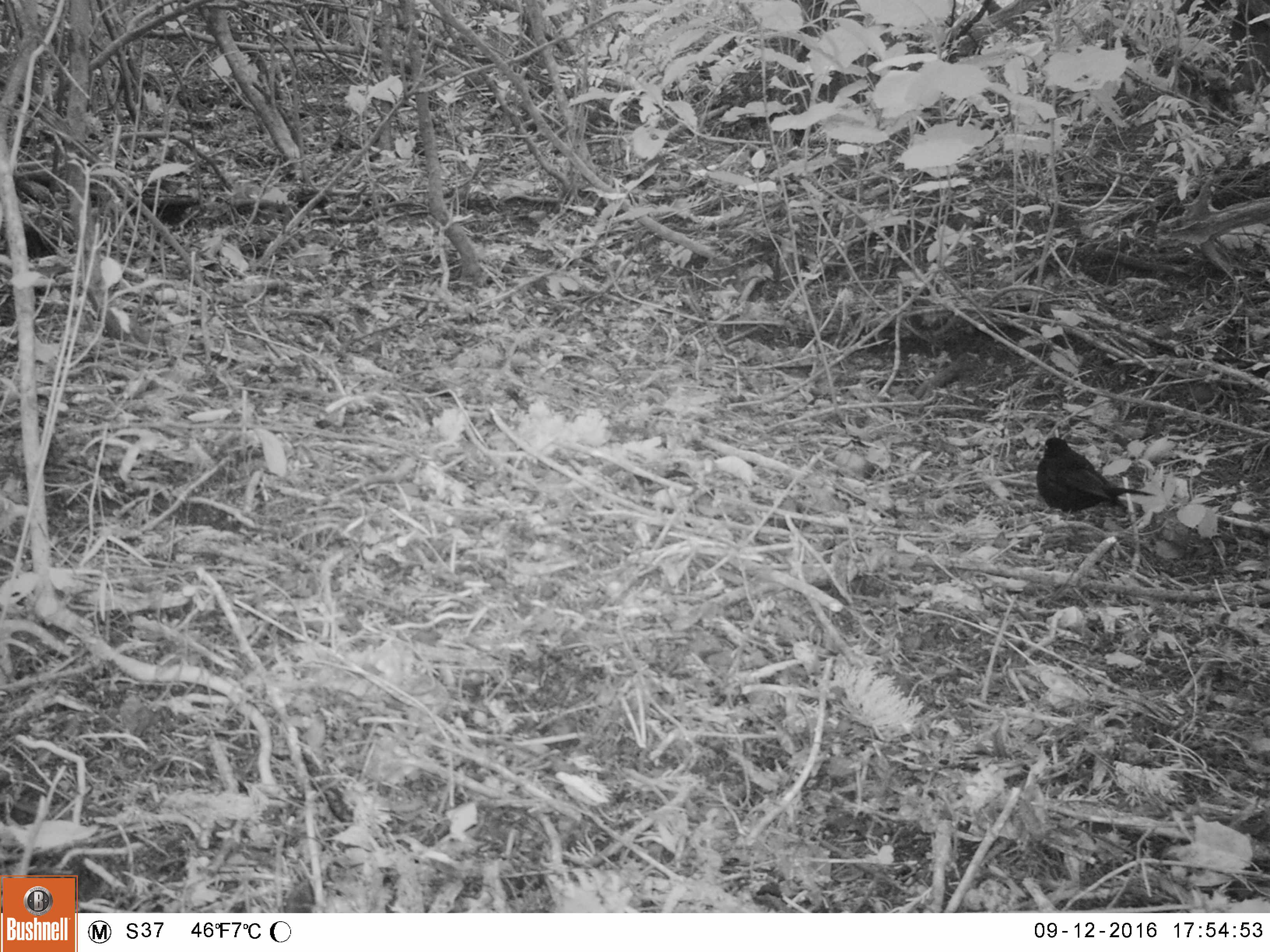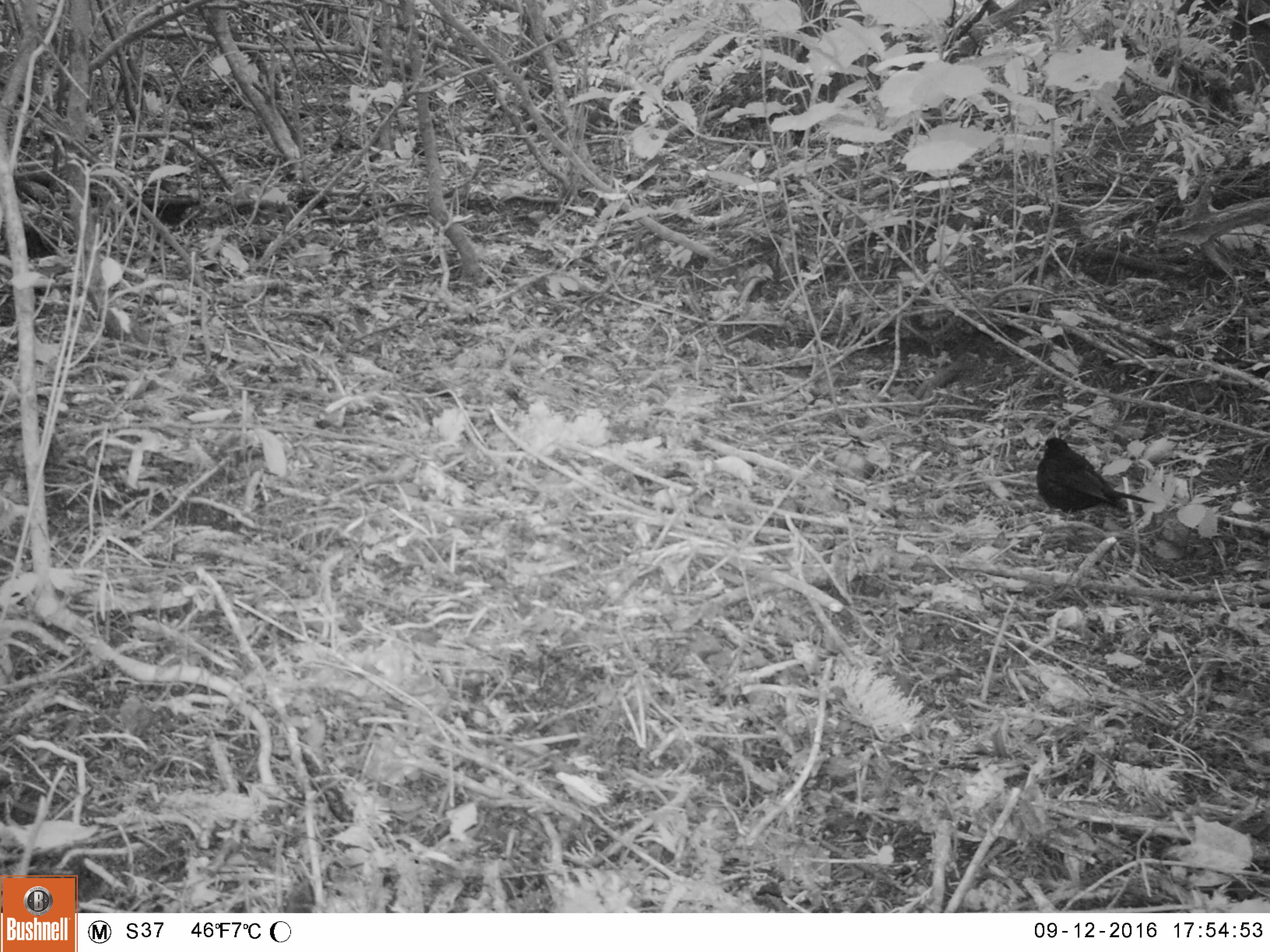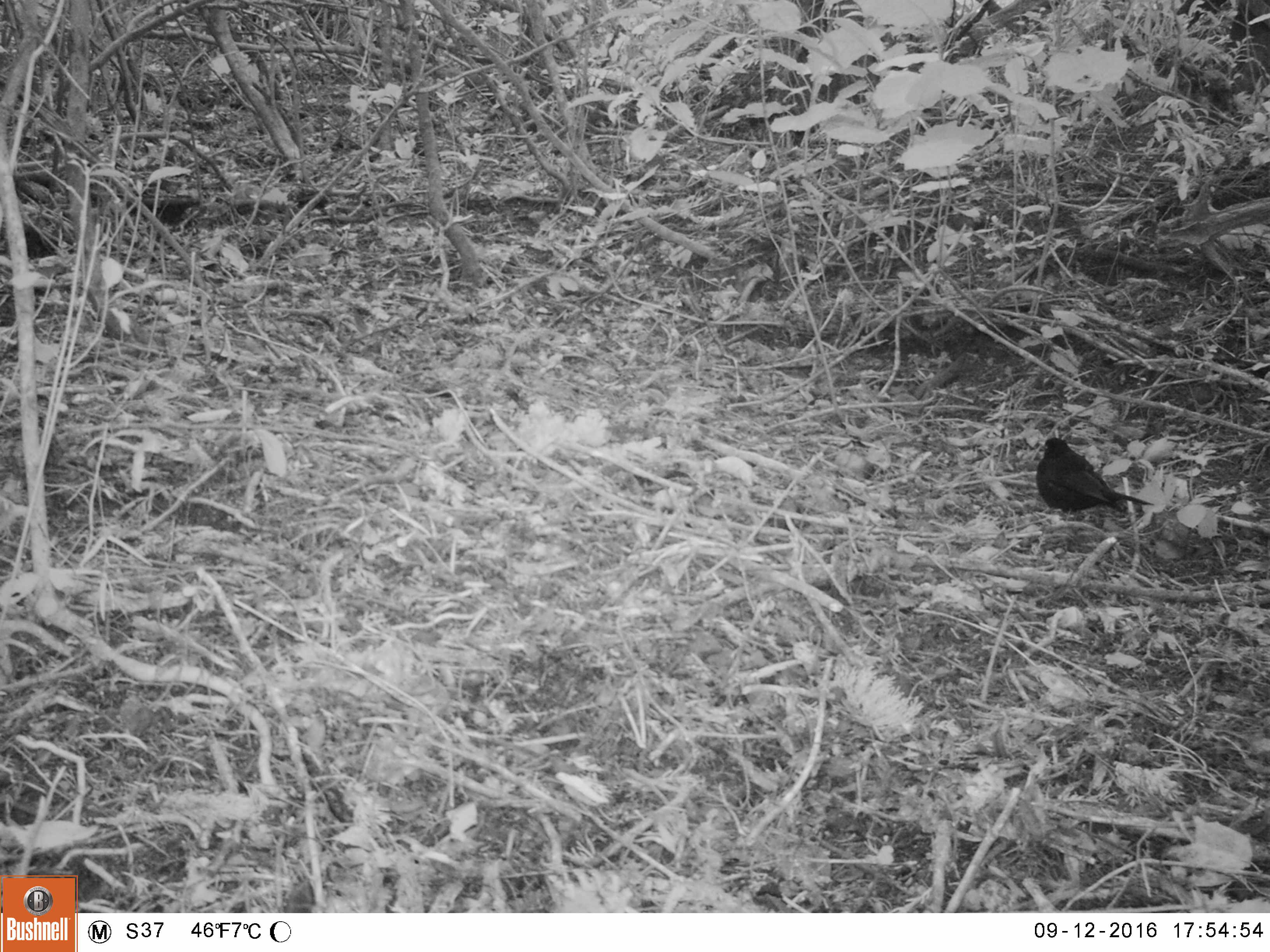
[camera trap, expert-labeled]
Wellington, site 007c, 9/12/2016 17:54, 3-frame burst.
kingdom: Animalia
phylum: Chordata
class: Aves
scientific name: Aves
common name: bird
Bird (Aves).